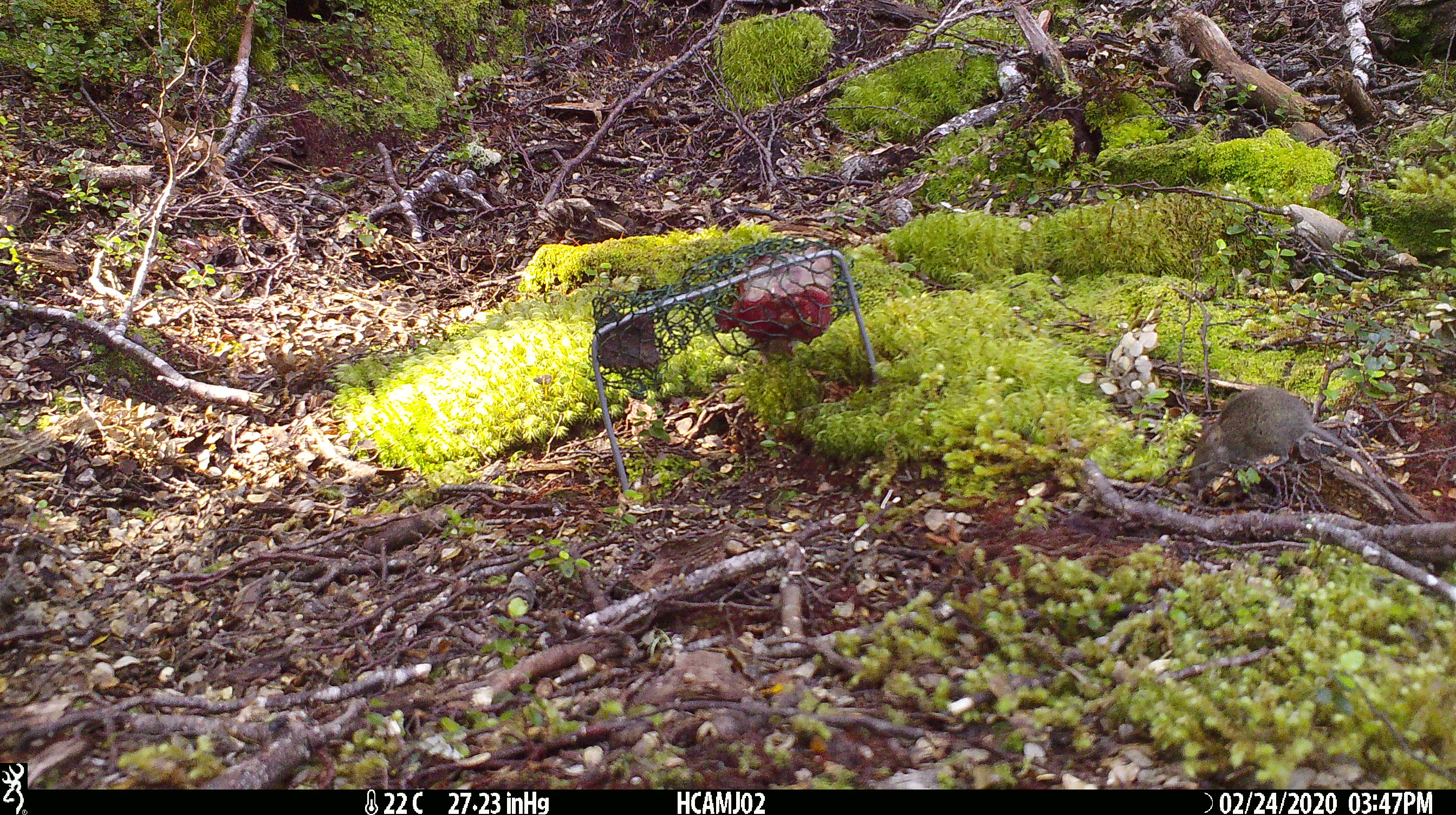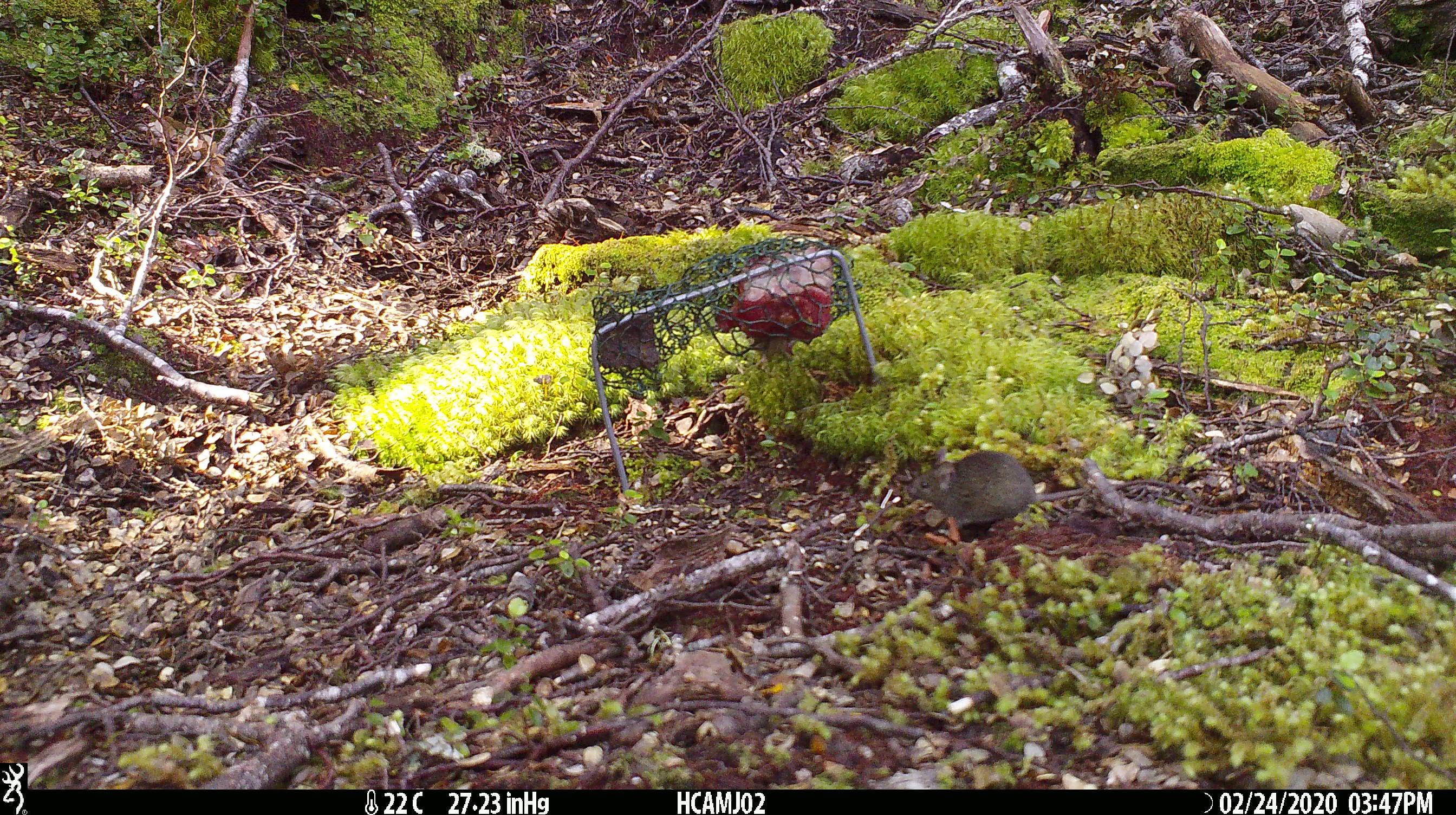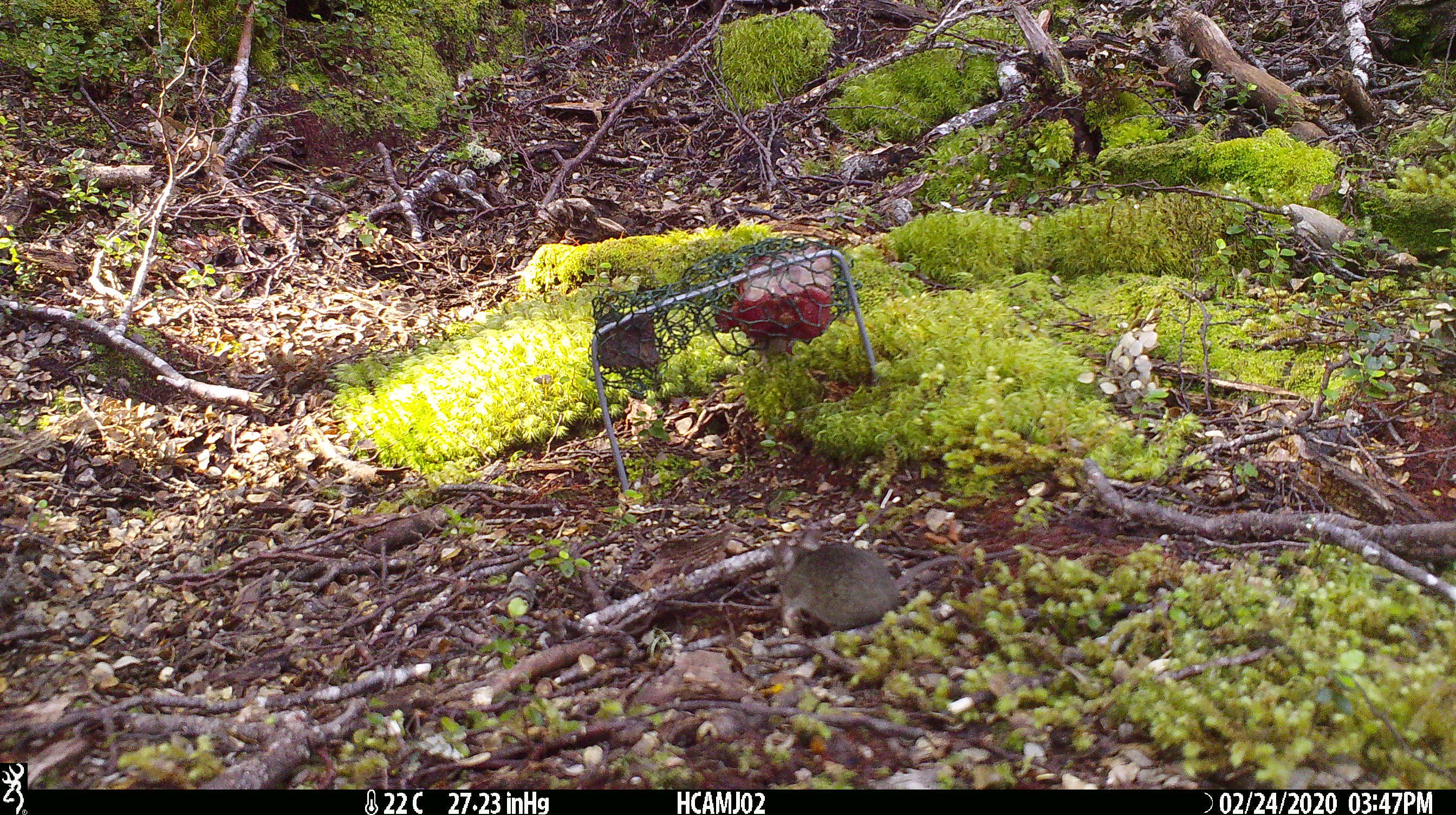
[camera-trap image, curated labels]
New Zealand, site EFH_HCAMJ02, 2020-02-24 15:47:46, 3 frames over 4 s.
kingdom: Animalia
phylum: Chordata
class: Mammalia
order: Rodentia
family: Muridae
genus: Mus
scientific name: Mus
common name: mouse